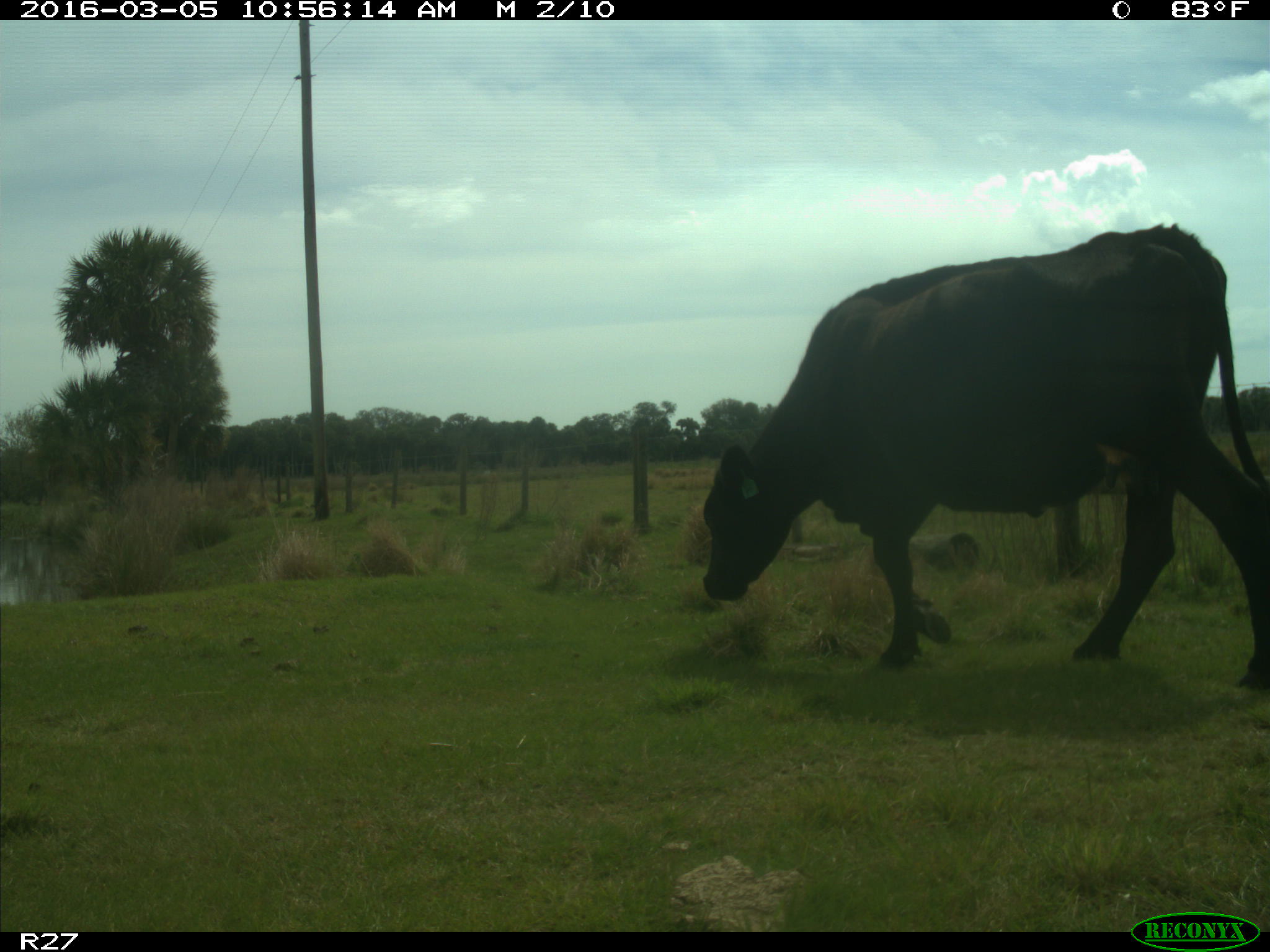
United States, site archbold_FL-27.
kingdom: Animalia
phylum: Chordata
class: Mammalia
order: Artiodactyla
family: Bovidae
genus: Bos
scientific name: Bos taurus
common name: domestic cow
Bos taurus (domestic cow).